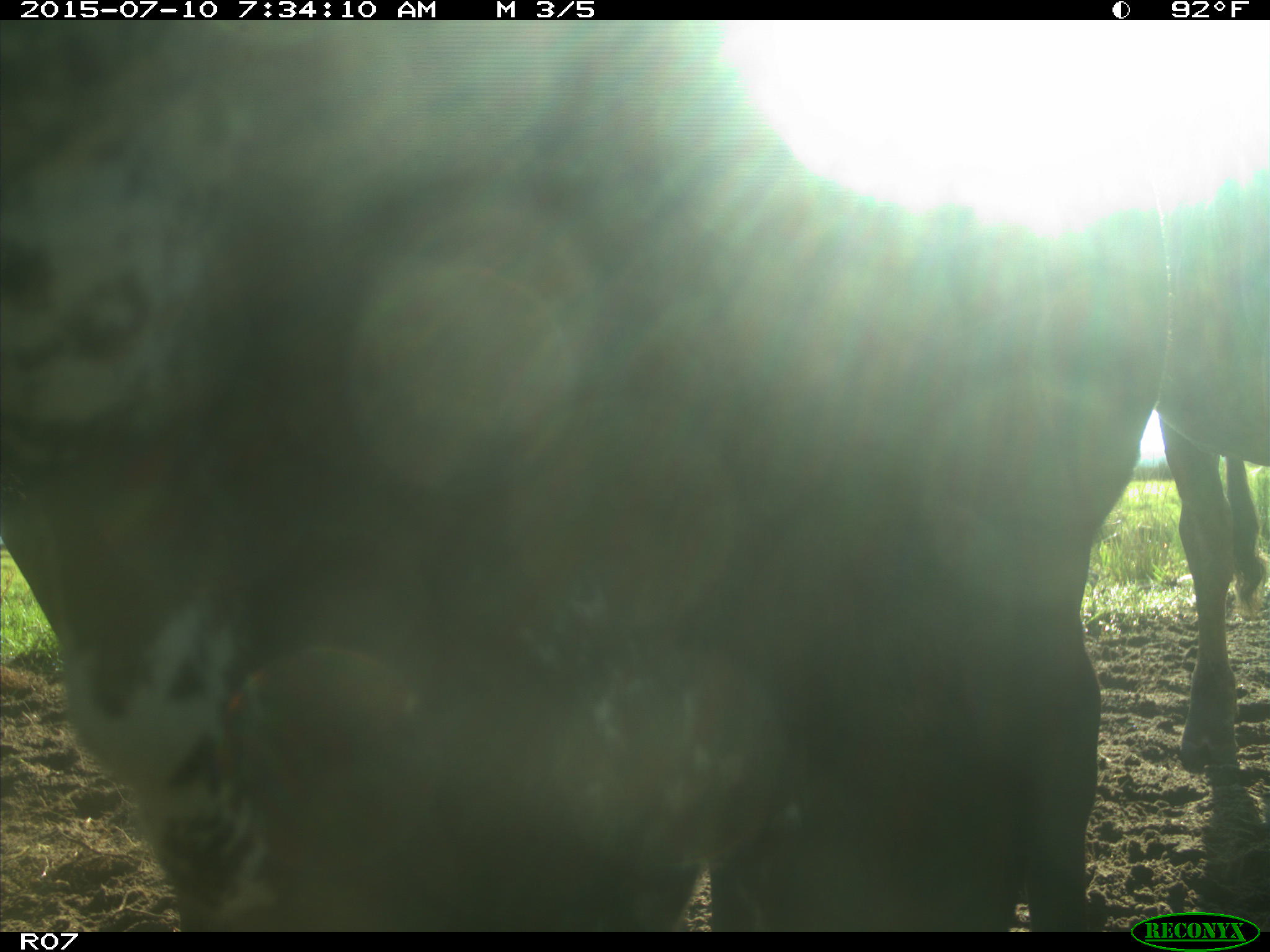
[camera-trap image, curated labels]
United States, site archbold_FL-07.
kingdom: Animalia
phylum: Chordata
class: Mammalia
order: Artiodactyla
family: Bovidae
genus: Bos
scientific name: Bos taurus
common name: domestic cow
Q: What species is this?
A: Bos taurus (domestic cow).